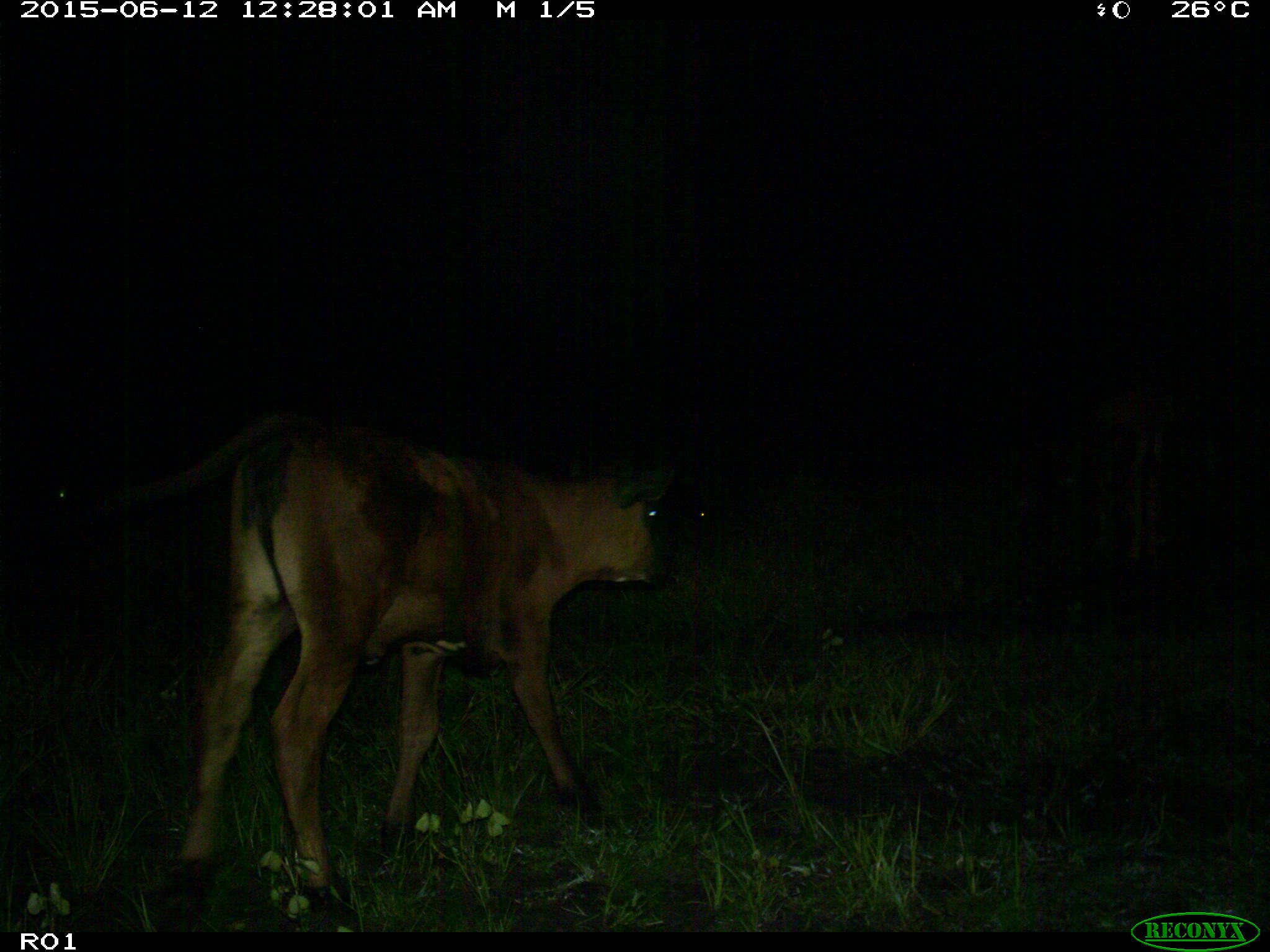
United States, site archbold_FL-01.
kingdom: Animalia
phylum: Chordata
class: Mammalia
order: Artiodactyla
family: Bovidae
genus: Bos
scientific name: Bos taurus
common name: domestic cow